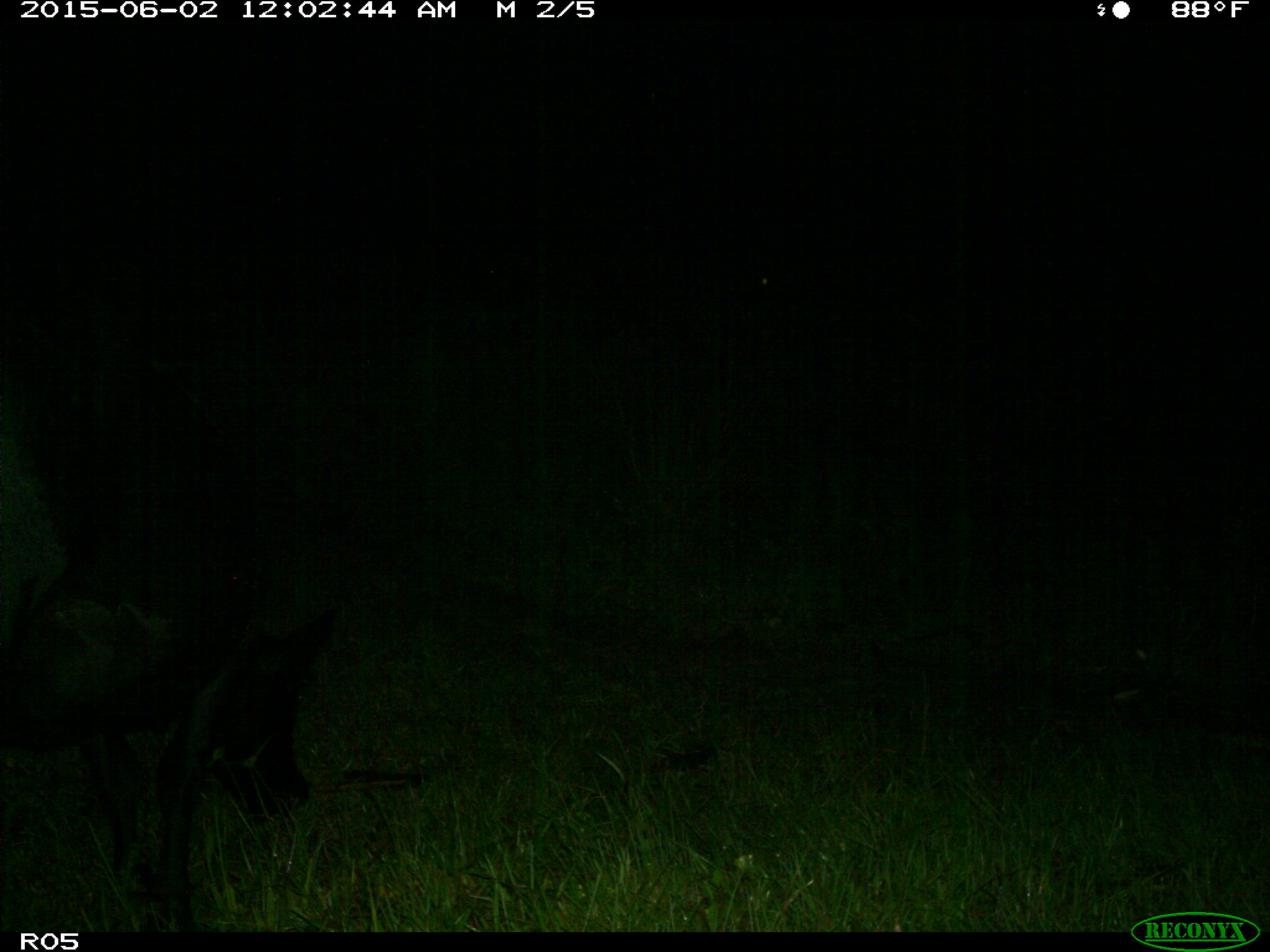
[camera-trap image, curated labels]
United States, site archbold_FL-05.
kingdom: Animalia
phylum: Chordata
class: Mammalia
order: Artiodactyla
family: Bovidae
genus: Bos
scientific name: Bos taurus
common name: domestic cow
Bos taurus (domestic cow).